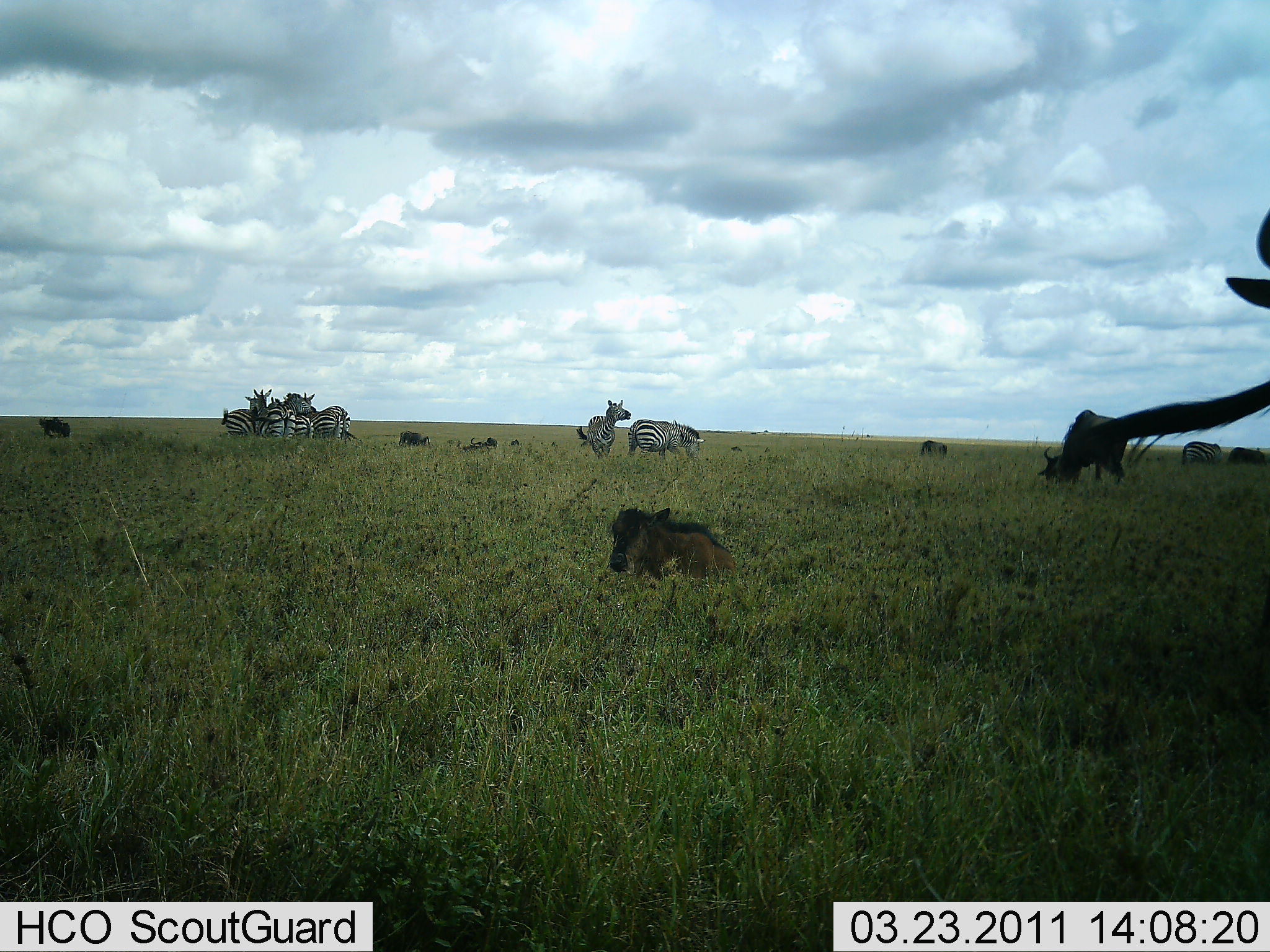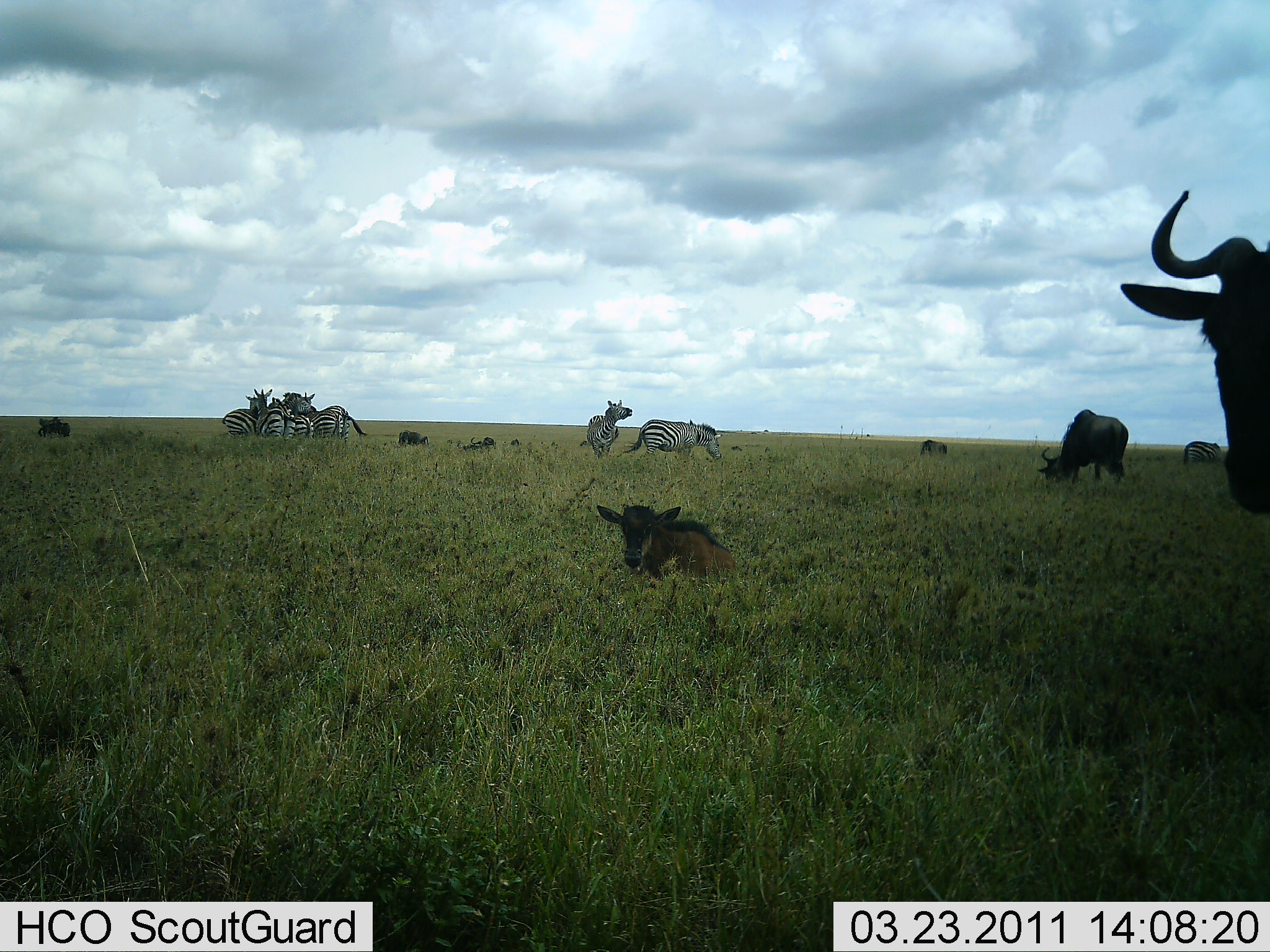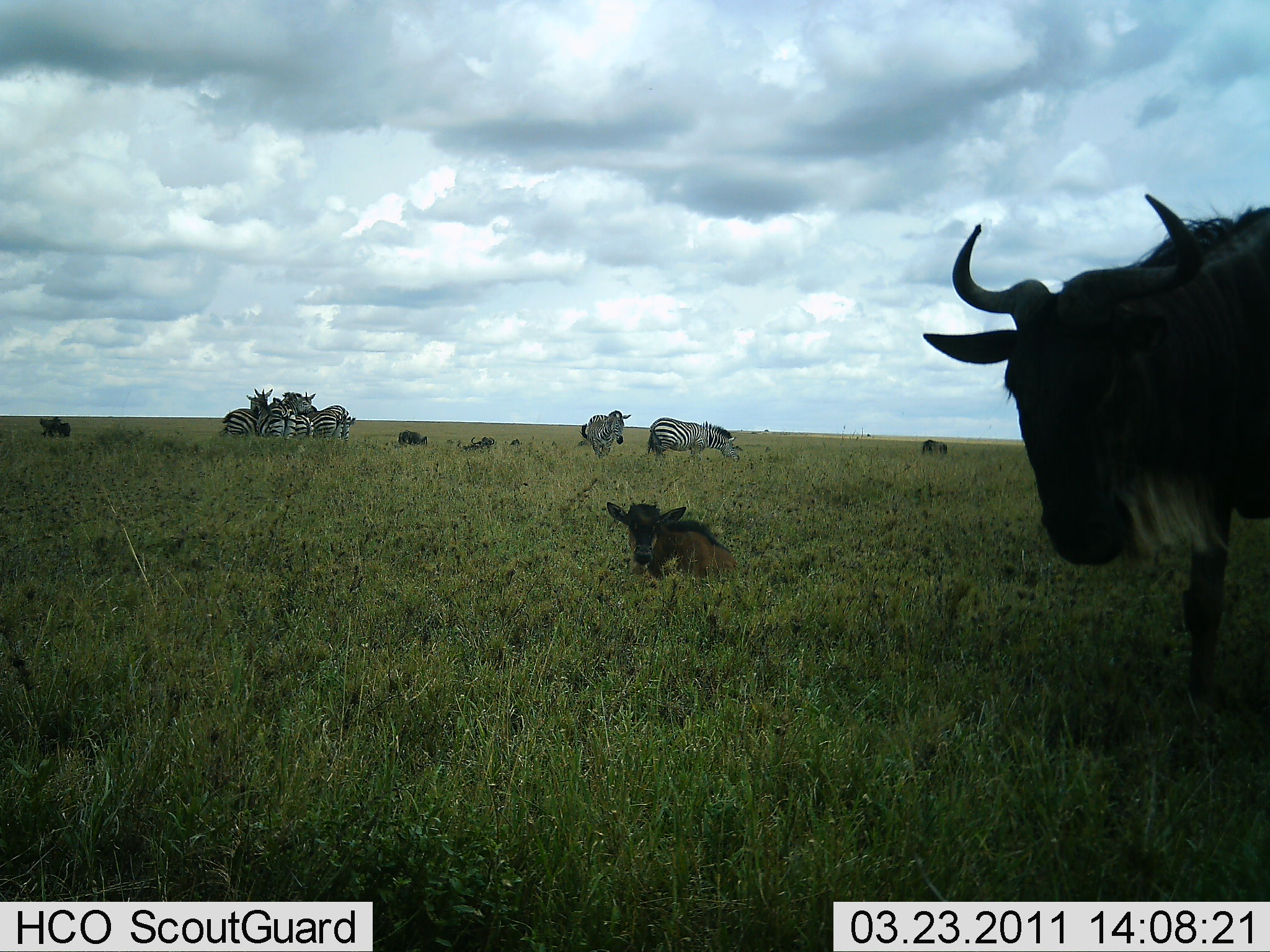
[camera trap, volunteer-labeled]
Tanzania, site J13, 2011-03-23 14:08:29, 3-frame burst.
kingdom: Animalia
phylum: Chordata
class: Mammalia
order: Artiodactyla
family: Bovidae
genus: Connochaetes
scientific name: Connochaetes taurinus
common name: blue wildebeest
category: wildebeest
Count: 5.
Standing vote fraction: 53%.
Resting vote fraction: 87%.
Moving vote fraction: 33%.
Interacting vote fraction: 0%.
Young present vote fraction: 67%.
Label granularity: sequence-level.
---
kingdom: Animalia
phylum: Chordata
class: Mammalia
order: Perissodactyla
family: Equidae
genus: Equus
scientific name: Equus quagga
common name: plains zebra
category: zebra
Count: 7.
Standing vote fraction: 86%.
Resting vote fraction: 14%.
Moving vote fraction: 7%.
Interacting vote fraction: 29%.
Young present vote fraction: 0%.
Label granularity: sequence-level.